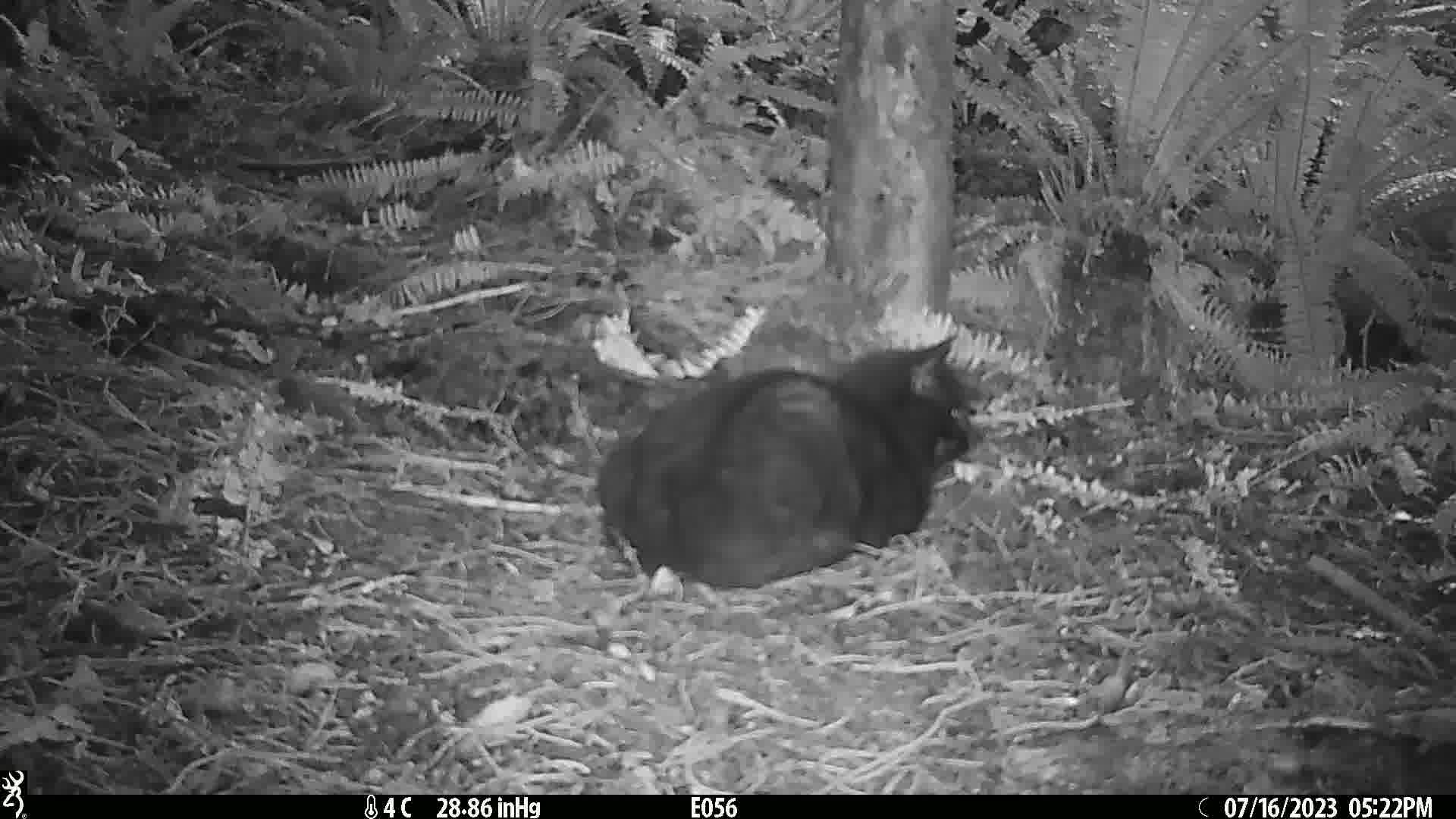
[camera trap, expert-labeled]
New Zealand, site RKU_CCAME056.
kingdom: Animalia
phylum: Chordata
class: Mammalia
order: Carnivora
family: Felidae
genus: Felis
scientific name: Felis catus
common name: domestic cat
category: cat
Cat (domestic cat) (Felis catus).